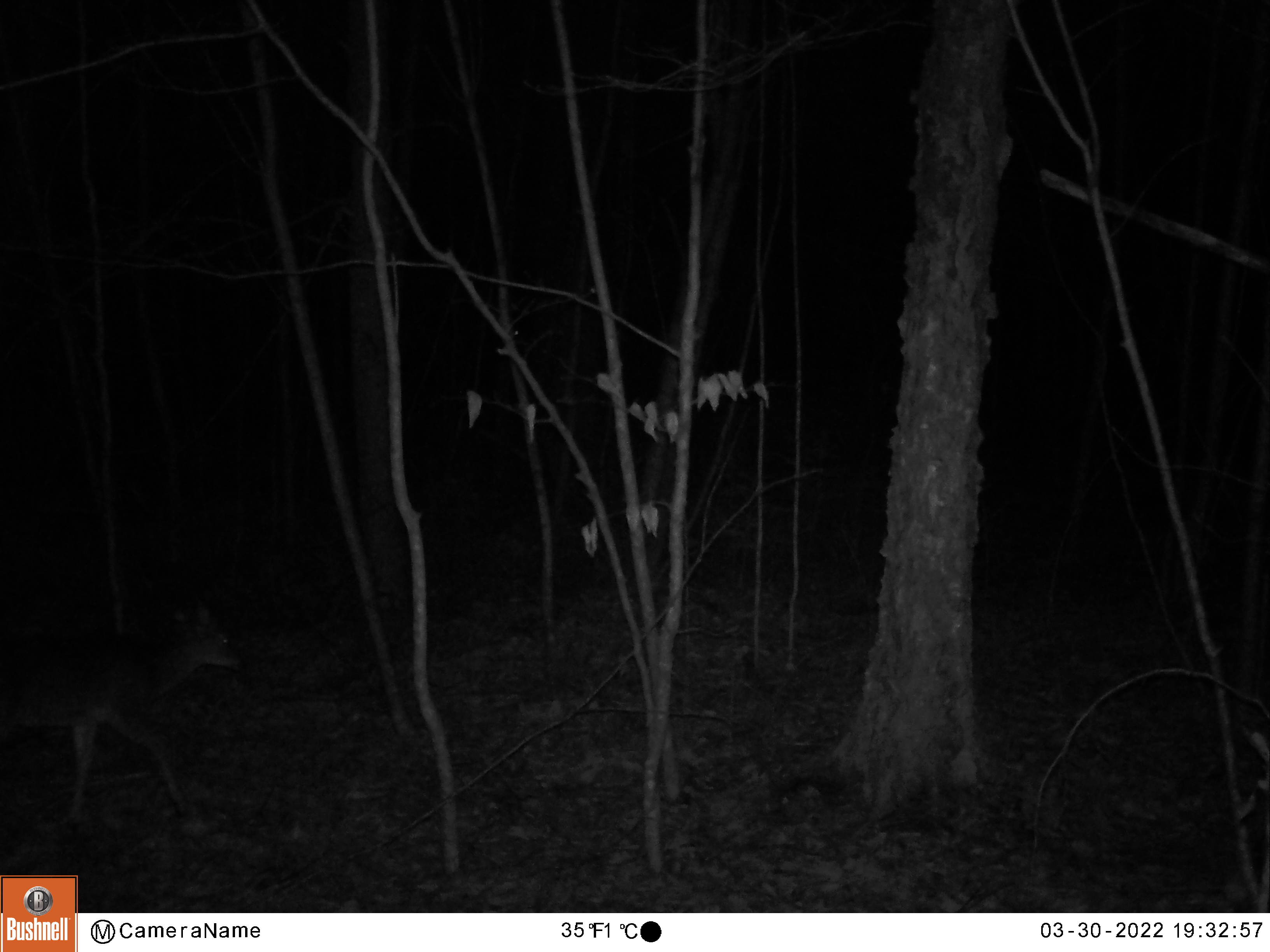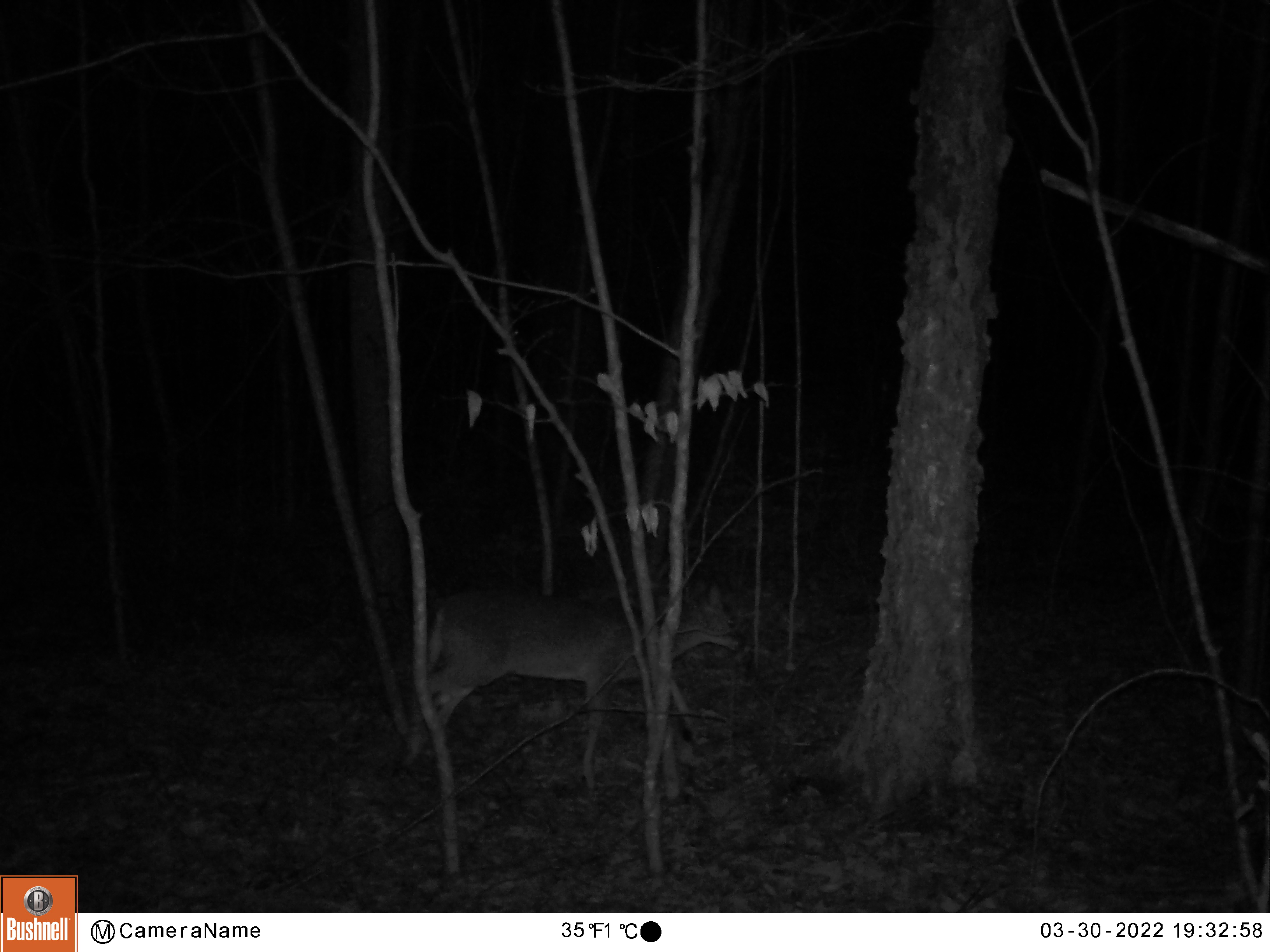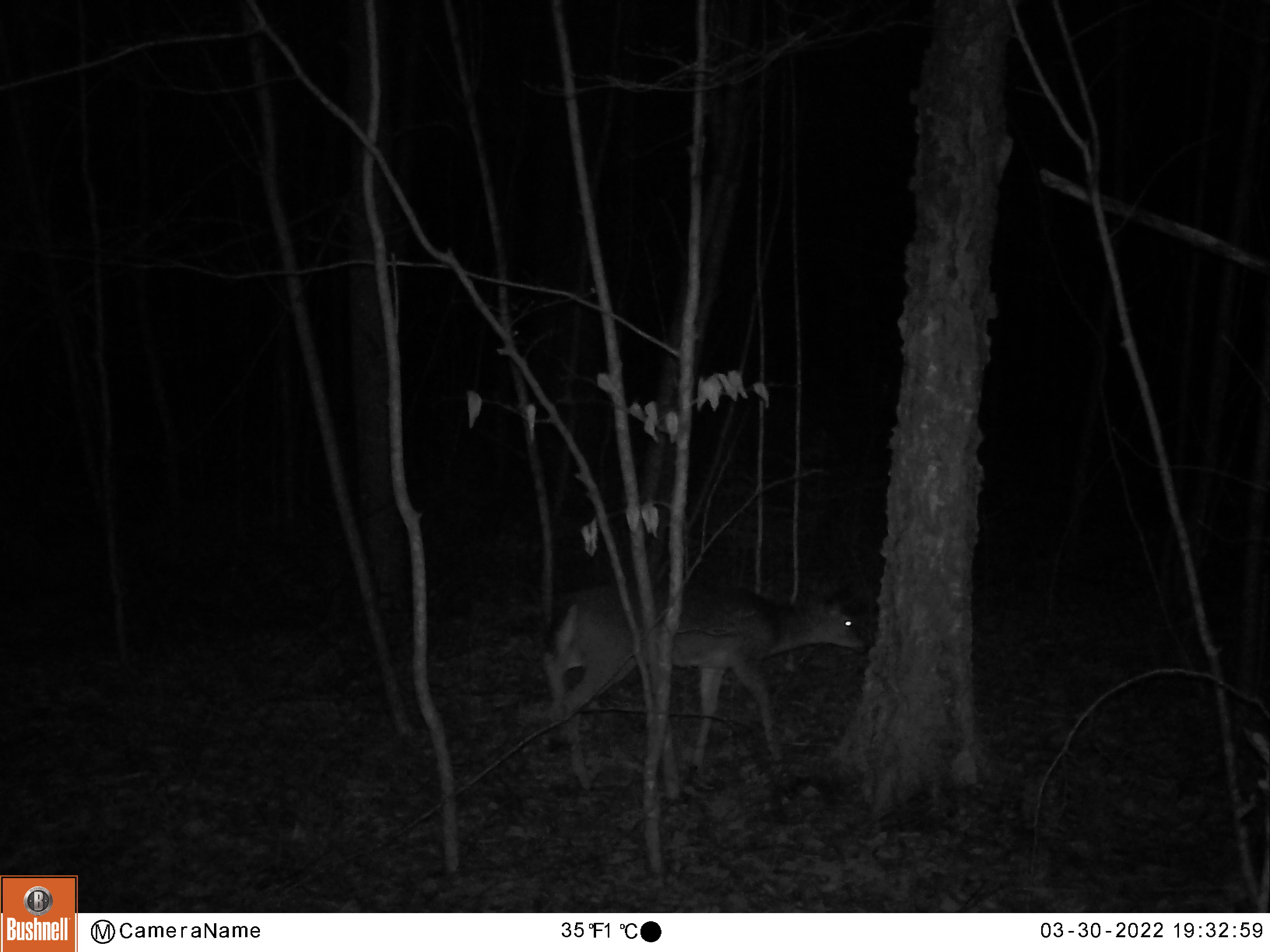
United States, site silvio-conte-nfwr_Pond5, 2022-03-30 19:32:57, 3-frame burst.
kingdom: Animalia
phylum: Chordata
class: Mammalia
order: Artiodactyla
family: Cervidae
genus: Odocoileus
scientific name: Odocoileus virginianus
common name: white-tailed deer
White-tailed deer (Odocoileus virginianus).